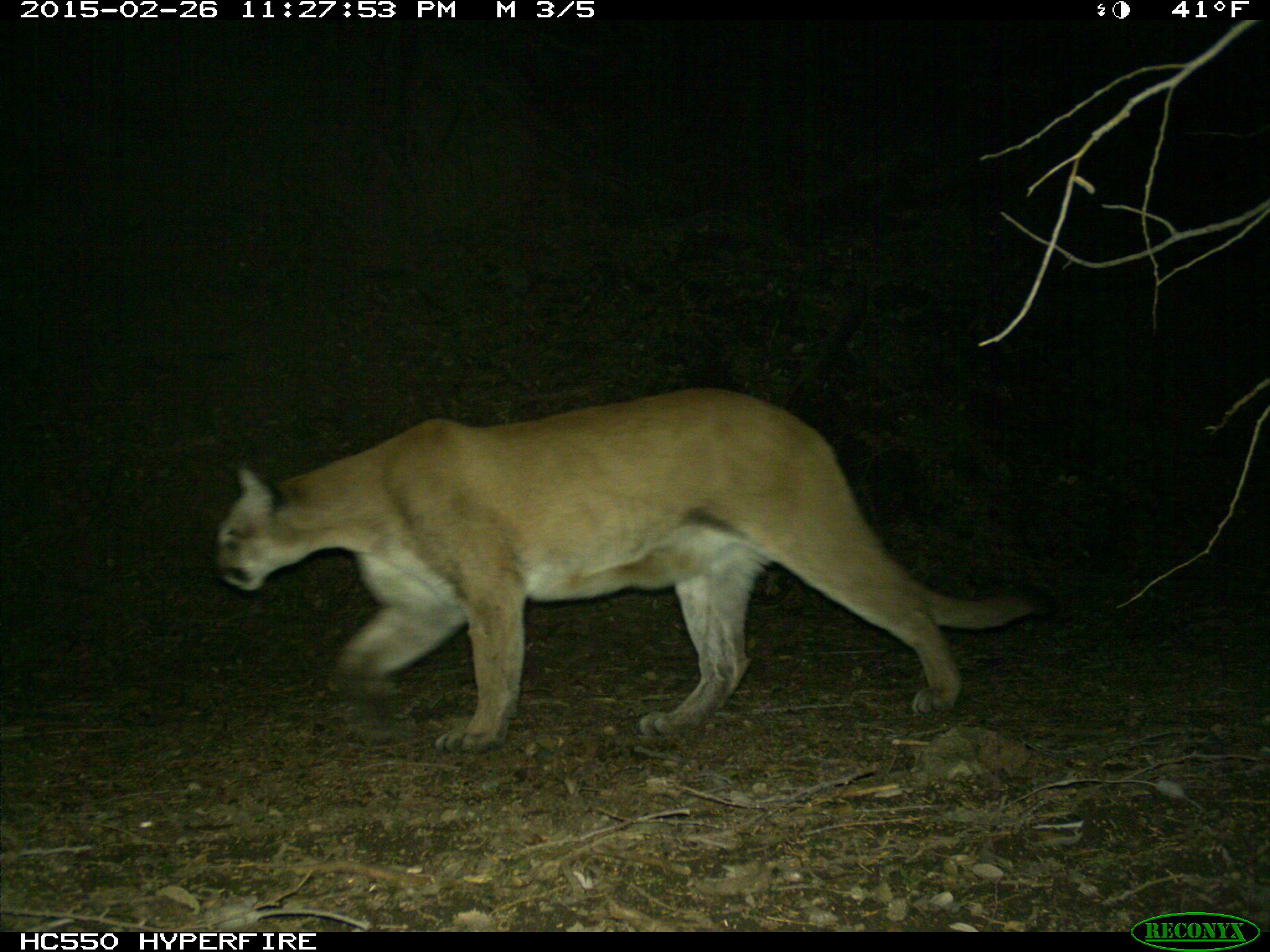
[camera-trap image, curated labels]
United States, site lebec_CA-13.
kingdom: Animalia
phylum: Chordata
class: Mammalia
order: Carnivora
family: Felidae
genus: Puma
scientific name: Puma concolor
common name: mountain lion